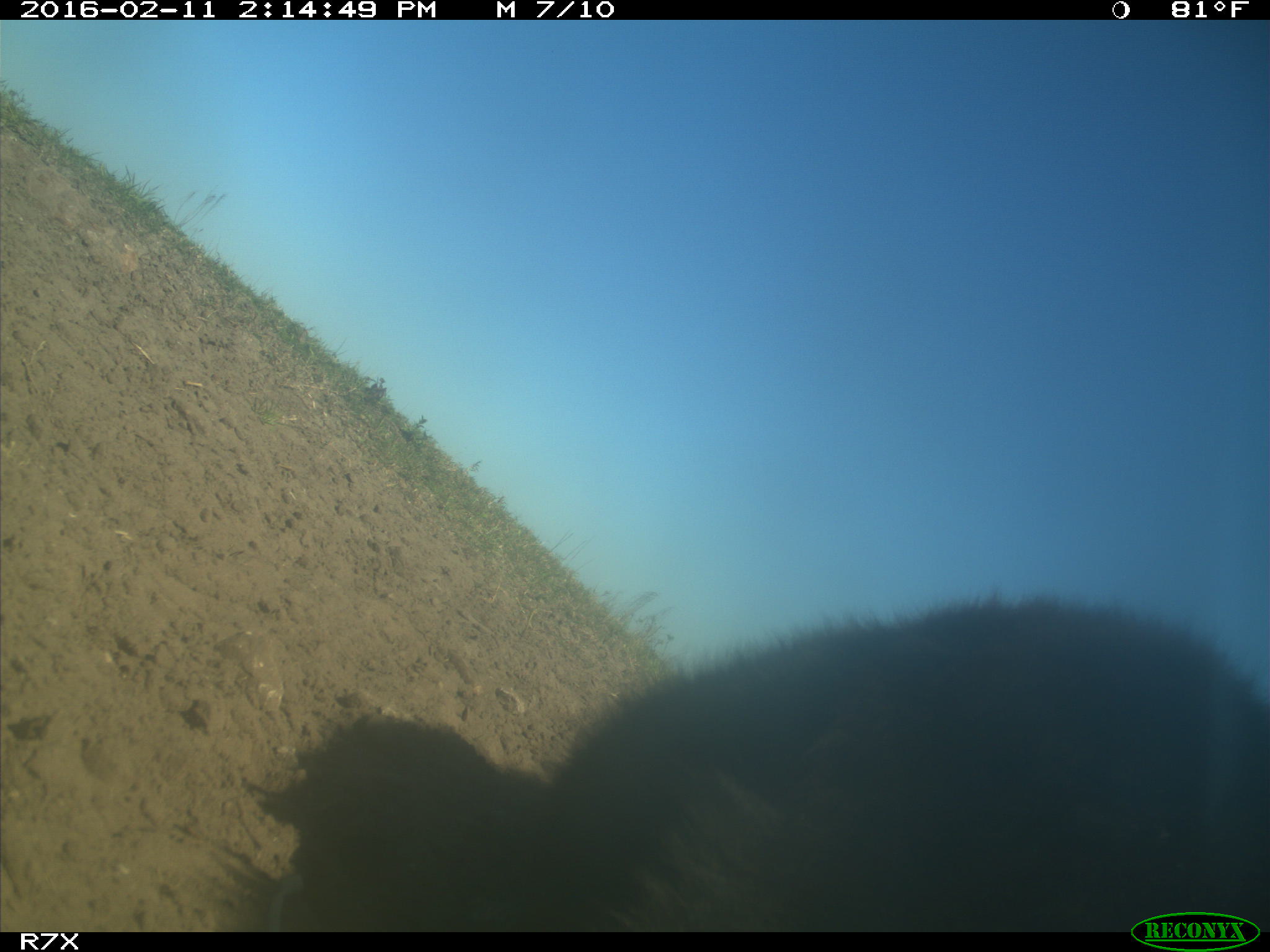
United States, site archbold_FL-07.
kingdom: Animalia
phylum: Chordata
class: Mammalia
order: Artiodactyla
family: Bovidae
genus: Bos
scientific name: Bos taurus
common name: domestic cow